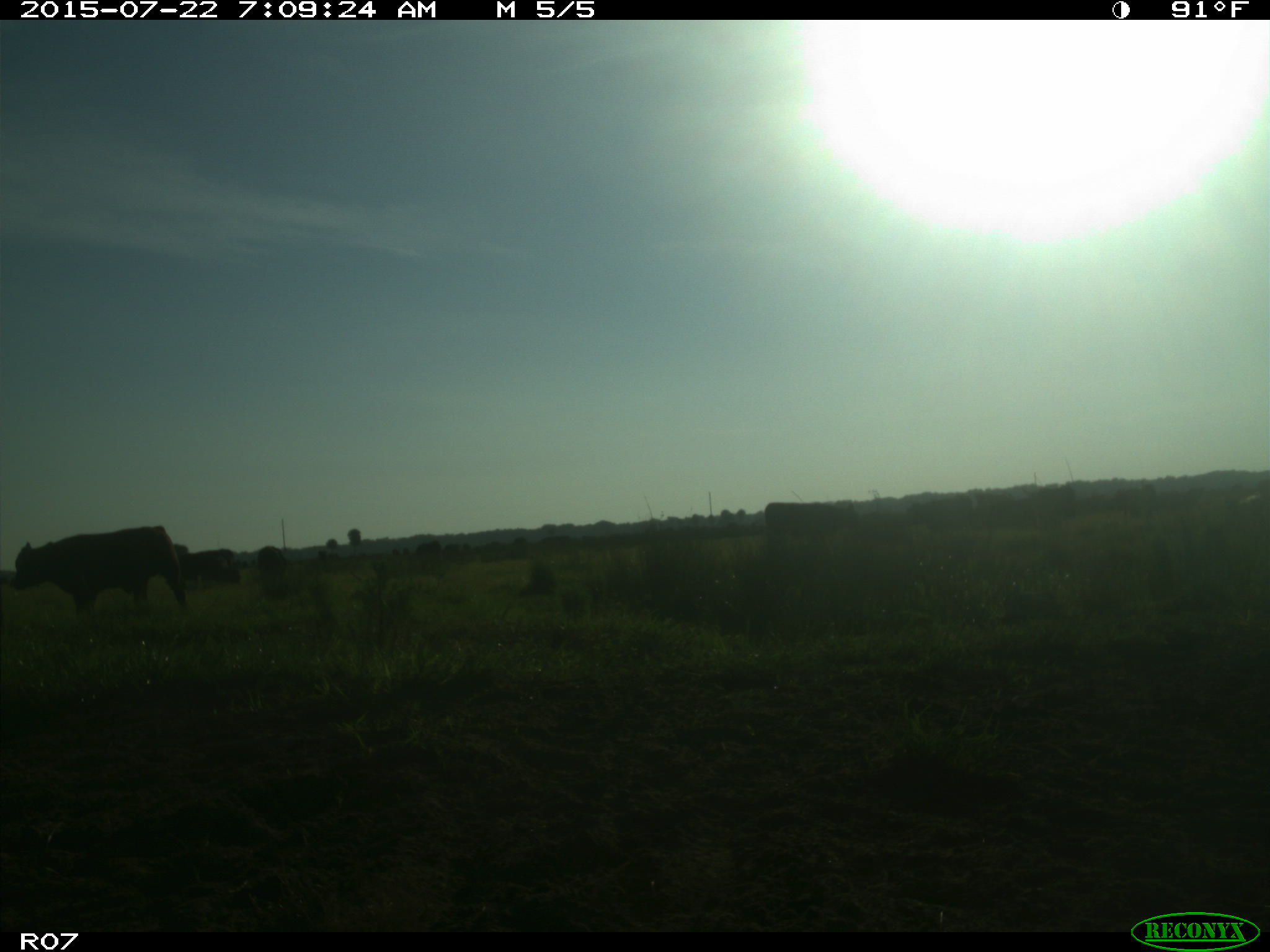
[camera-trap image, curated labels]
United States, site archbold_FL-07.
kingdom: Animalia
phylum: Chordata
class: Mammalia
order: Artiodactyla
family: Suidae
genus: Sus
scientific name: Sus scrofa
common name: wild boar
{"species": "Sus scrofa (wild boar)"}